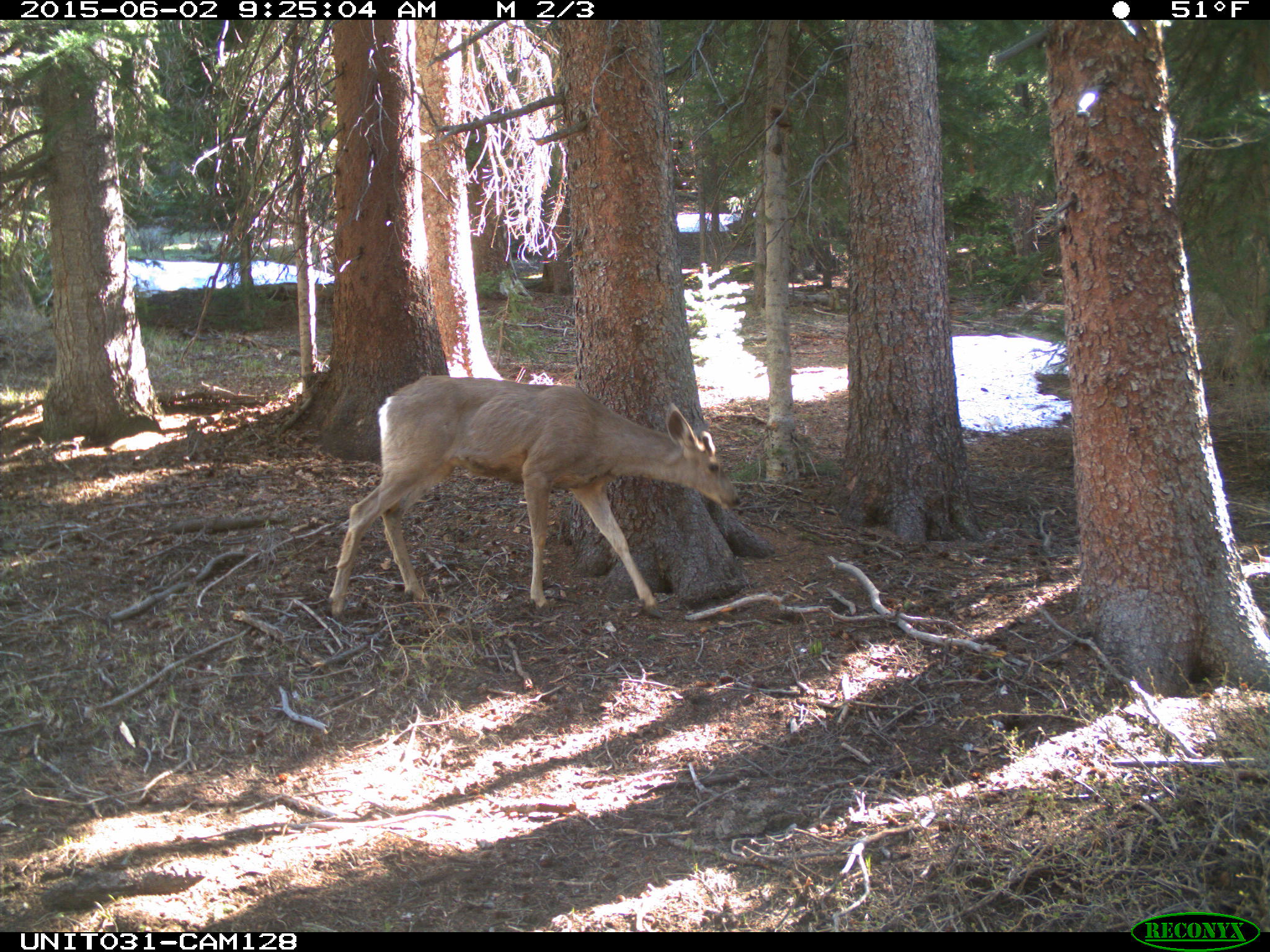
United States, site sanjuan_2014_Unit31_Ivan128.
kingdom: Animalia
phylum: Chordata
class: Mammalia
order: Artiodactyla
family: Cervidae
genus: Odocoileus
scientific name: Odocoileus hemionus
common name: mule deer